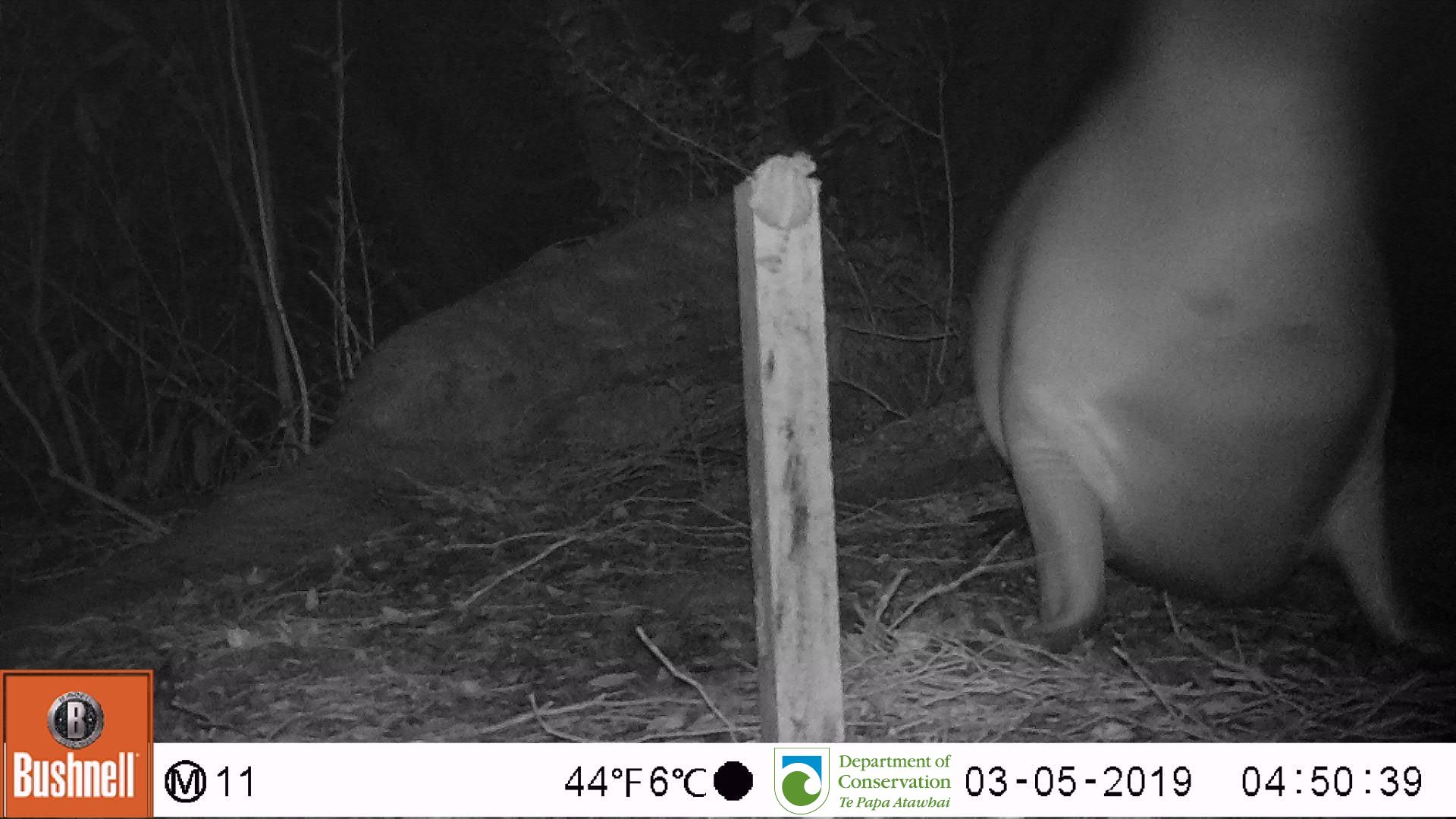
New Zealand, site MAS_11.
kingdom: Animalia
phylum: Chordata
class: Mammalia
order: Carnivora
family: Otariidae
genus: Phocarctos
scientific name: Phocarctos hookeri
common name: new zealand sea lion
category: sealion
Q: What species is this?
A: Sealion (new zealand sea lion) (Phocarctos hookeri).